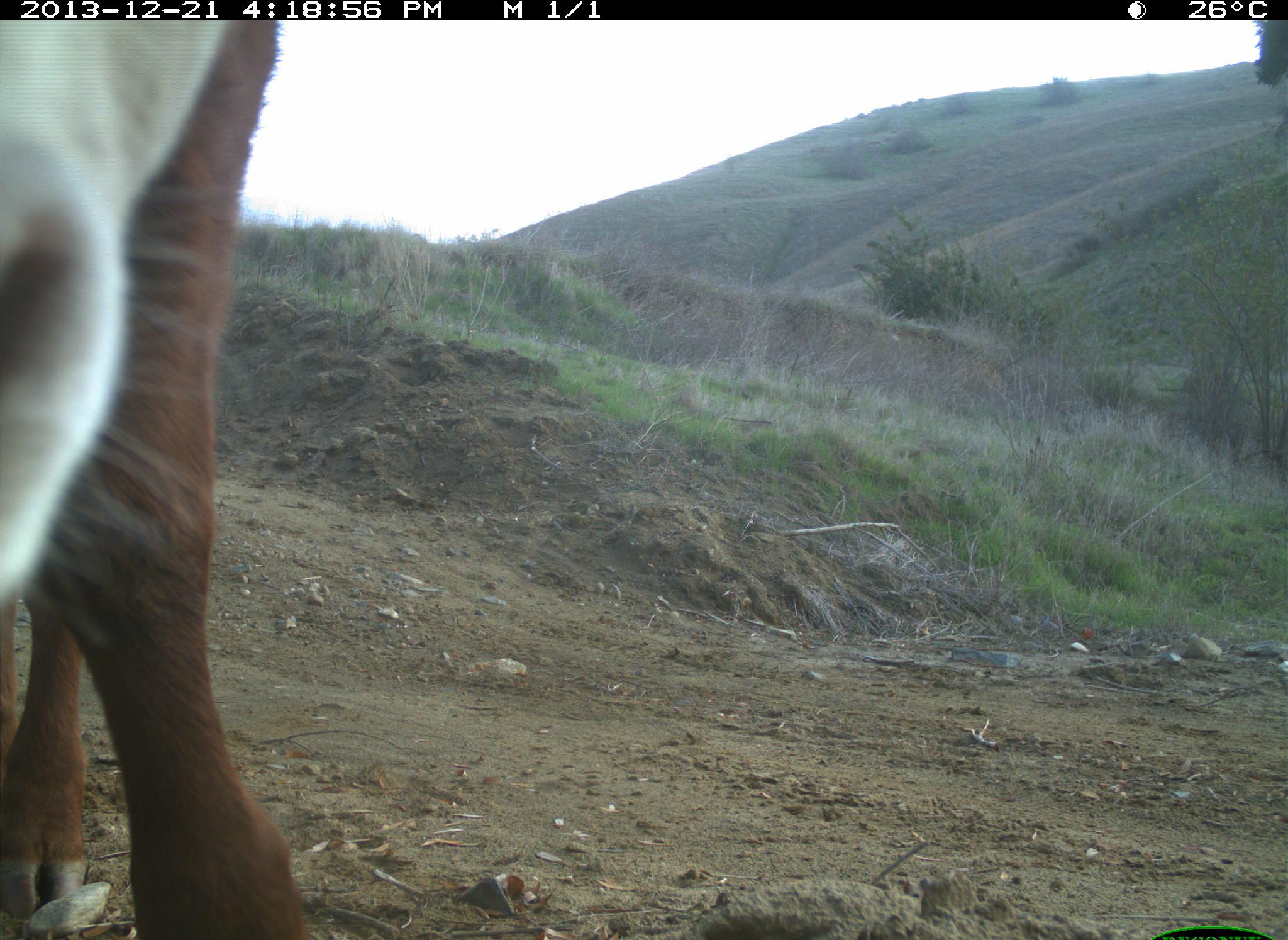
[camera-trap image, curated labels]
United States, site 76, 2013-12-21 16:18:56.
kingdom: Animalia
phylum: Chordata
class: Mammalia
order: Artiodactyla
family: Bovidae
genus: Bos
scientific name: Bos taurus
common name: cow